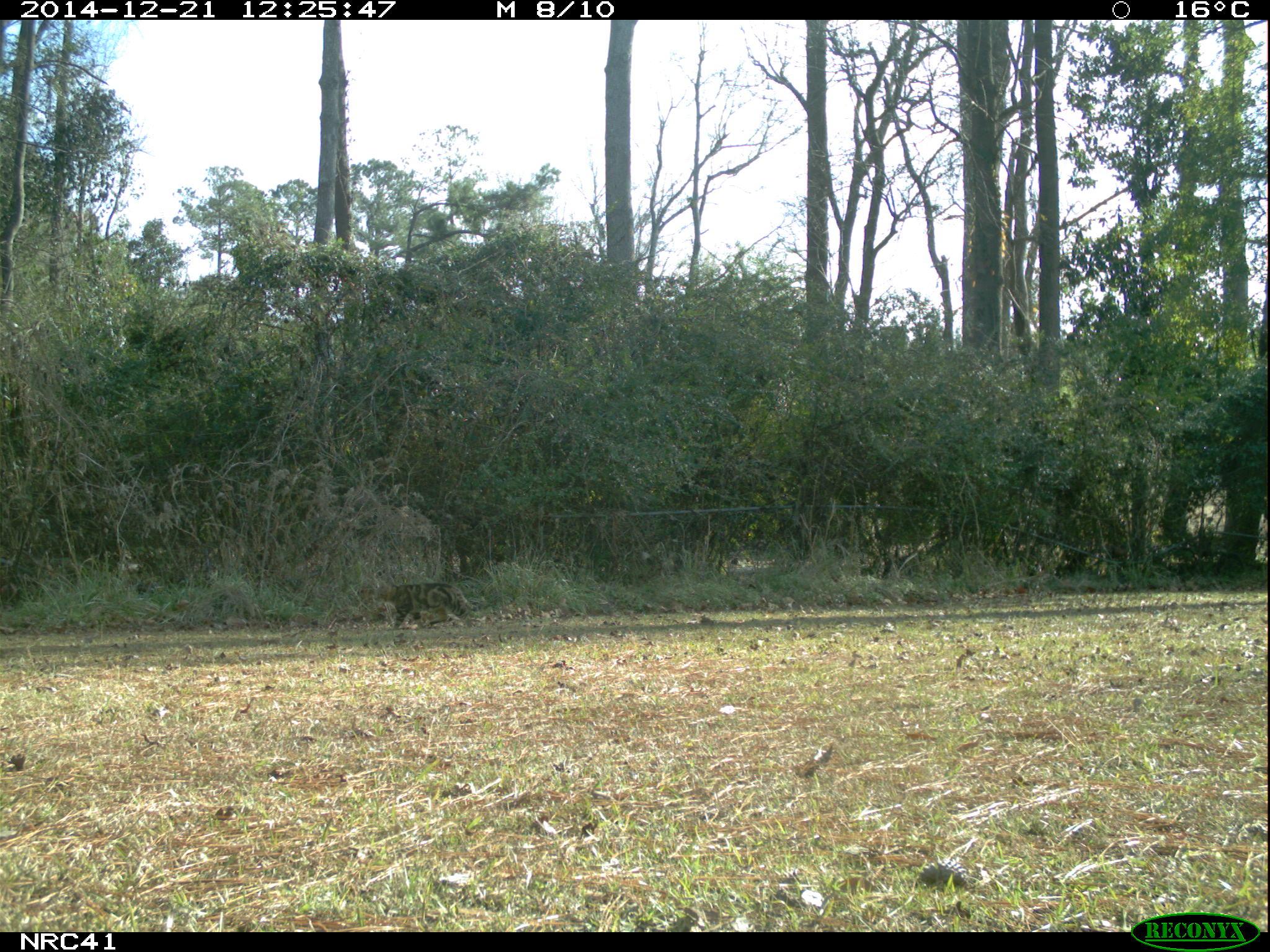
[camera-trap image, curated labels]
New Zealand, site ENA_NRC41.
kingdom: Animalia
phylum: Chordata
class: Mammalia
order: Carnivora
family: Felidae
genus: Felis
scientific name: Felis catus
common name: domestic cat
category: cat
Cat (domestic cat) (Felis catus).